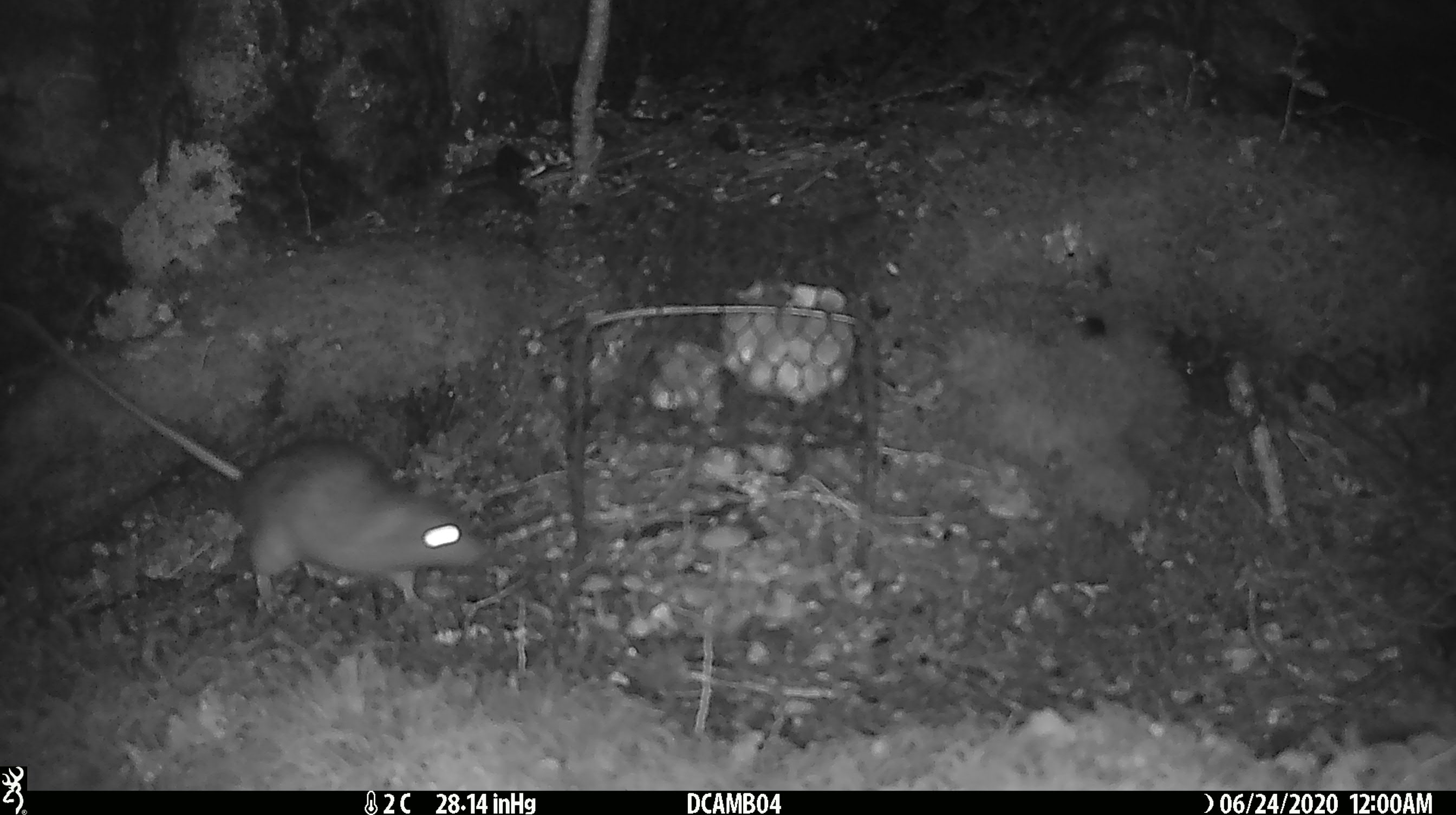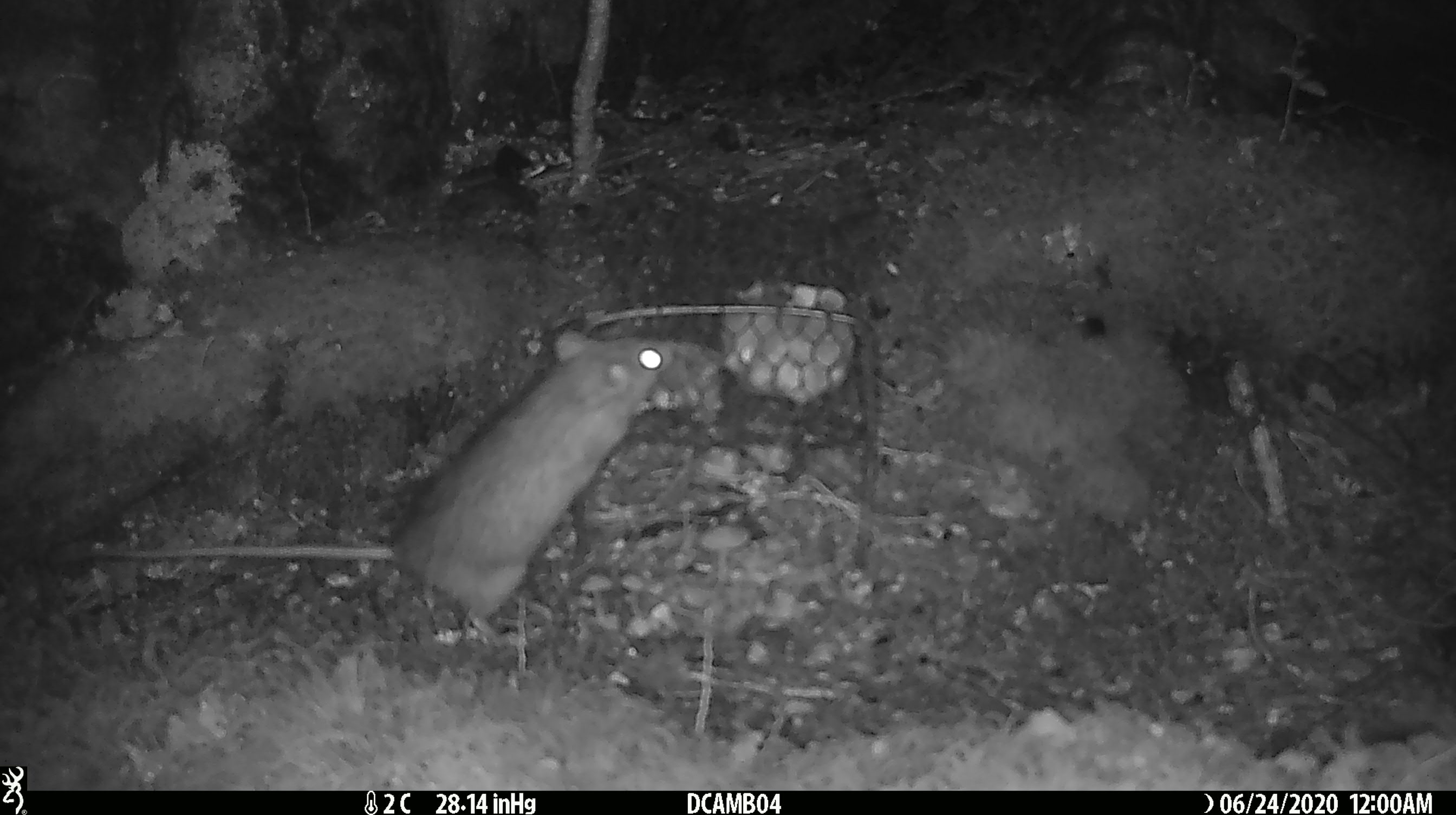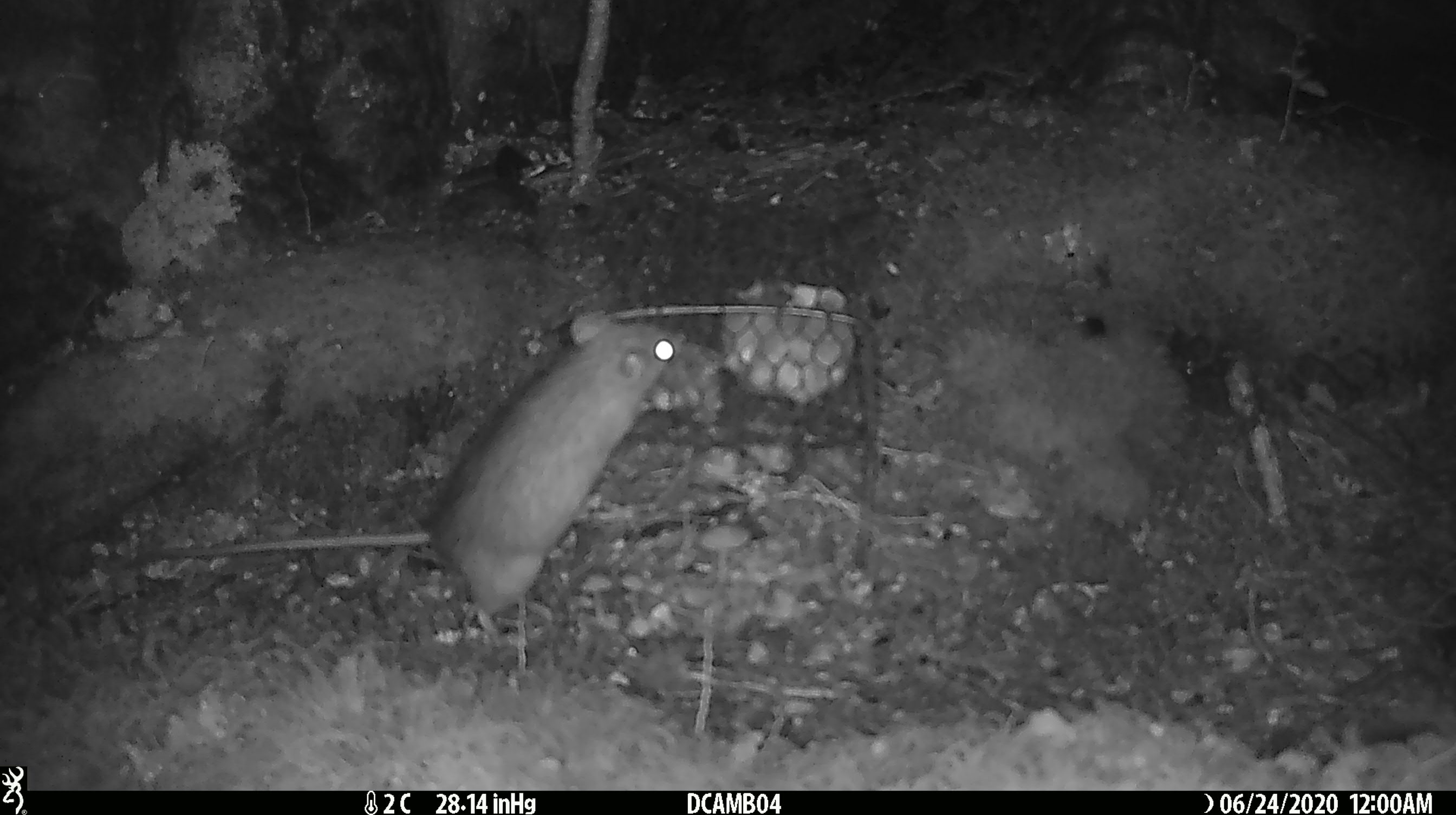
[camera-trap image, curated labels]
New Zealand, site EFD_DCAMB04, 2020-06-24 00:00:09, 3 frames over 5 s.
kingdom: Animalia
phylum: Chordata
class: Mammalia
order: Rodentia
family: Muridae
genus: Rattus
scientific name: Rattus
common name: rat